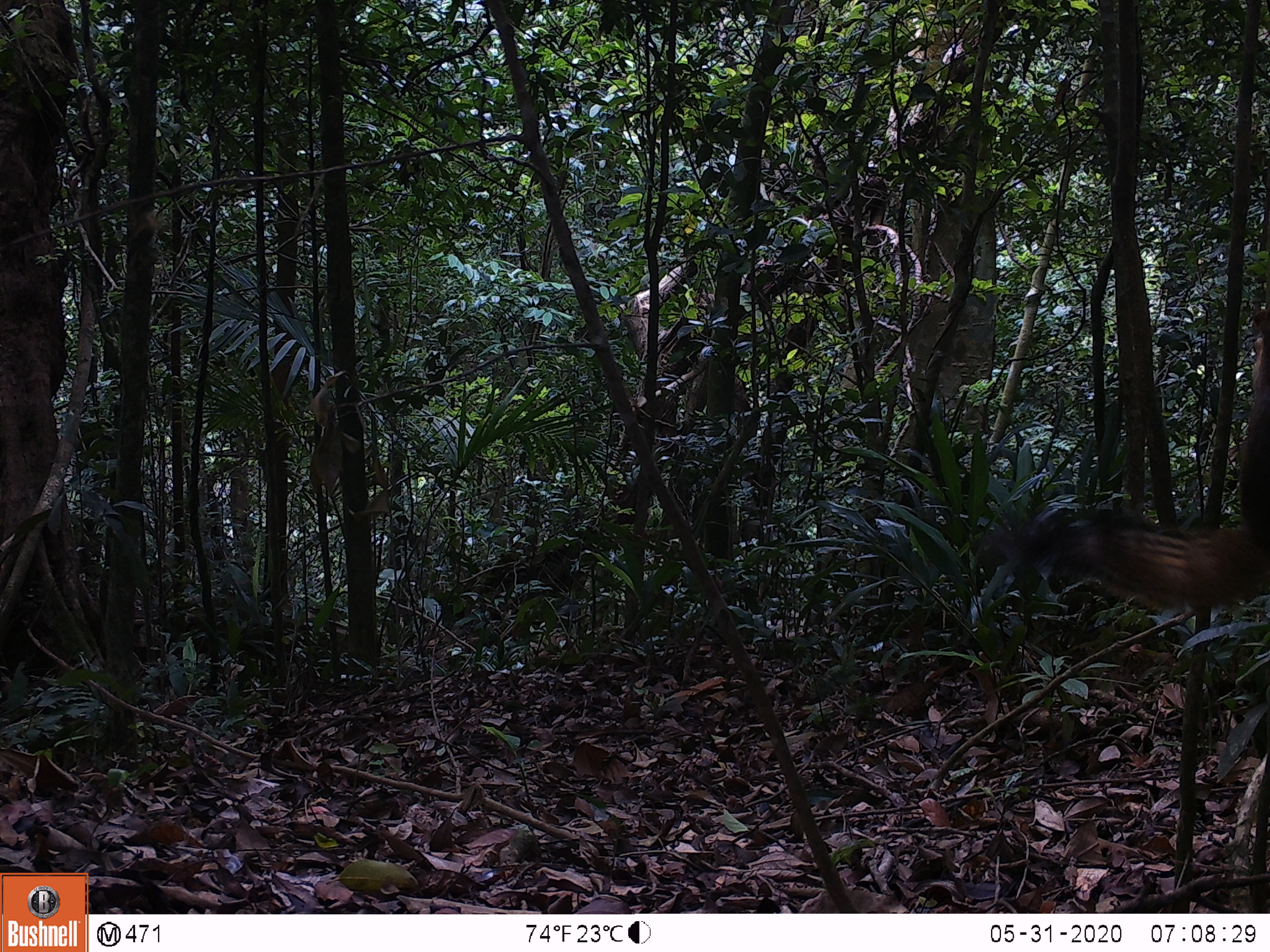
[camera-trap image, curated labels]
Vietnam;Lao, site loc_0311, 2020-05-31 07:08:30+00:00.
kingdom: Animalia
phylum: Chordata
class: Mammalia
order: Rodentia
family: Sciuridae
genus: Callosciurus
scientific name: Callosciurus erythraeus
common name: pallas's squirrel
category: pallass squirrel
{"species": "pallass squirrel (pallas's squirrel) (Callosciurus erythraeus)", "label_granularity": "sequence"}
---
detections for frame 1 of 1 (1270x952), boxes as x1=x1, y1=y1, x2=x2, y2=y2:
pallass squirrel: x1=985, y1=309, x2=1270, y2=608